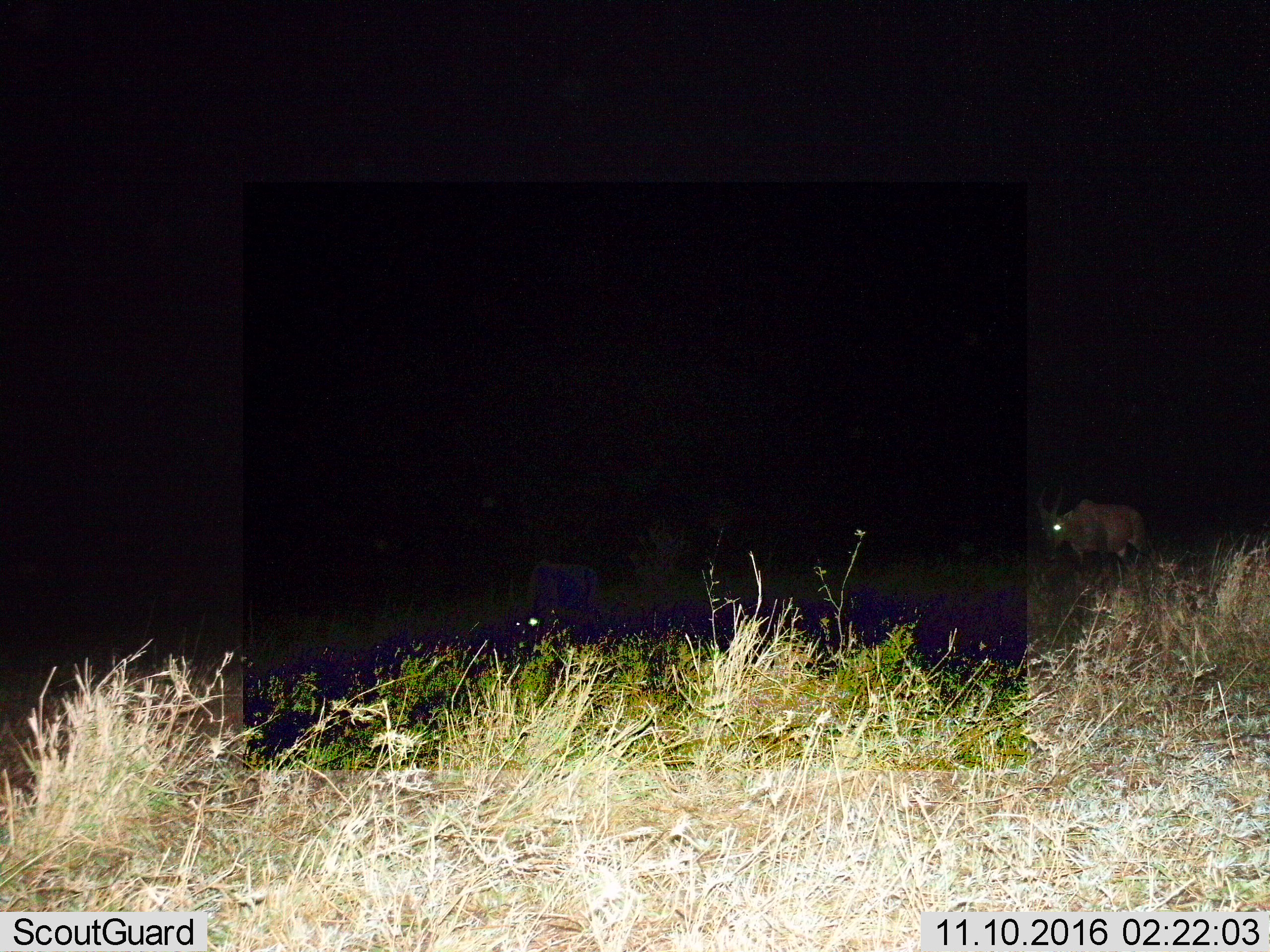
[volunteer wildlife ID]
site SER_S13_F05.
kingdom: Animalia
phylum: Chordata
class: Mammalia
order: Artiodactyla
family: Bovidae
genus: Tragelaphus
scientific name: Tragelaphus oryx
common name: eland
Eland (Tragelaphus oryx), count 1. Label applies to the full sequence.